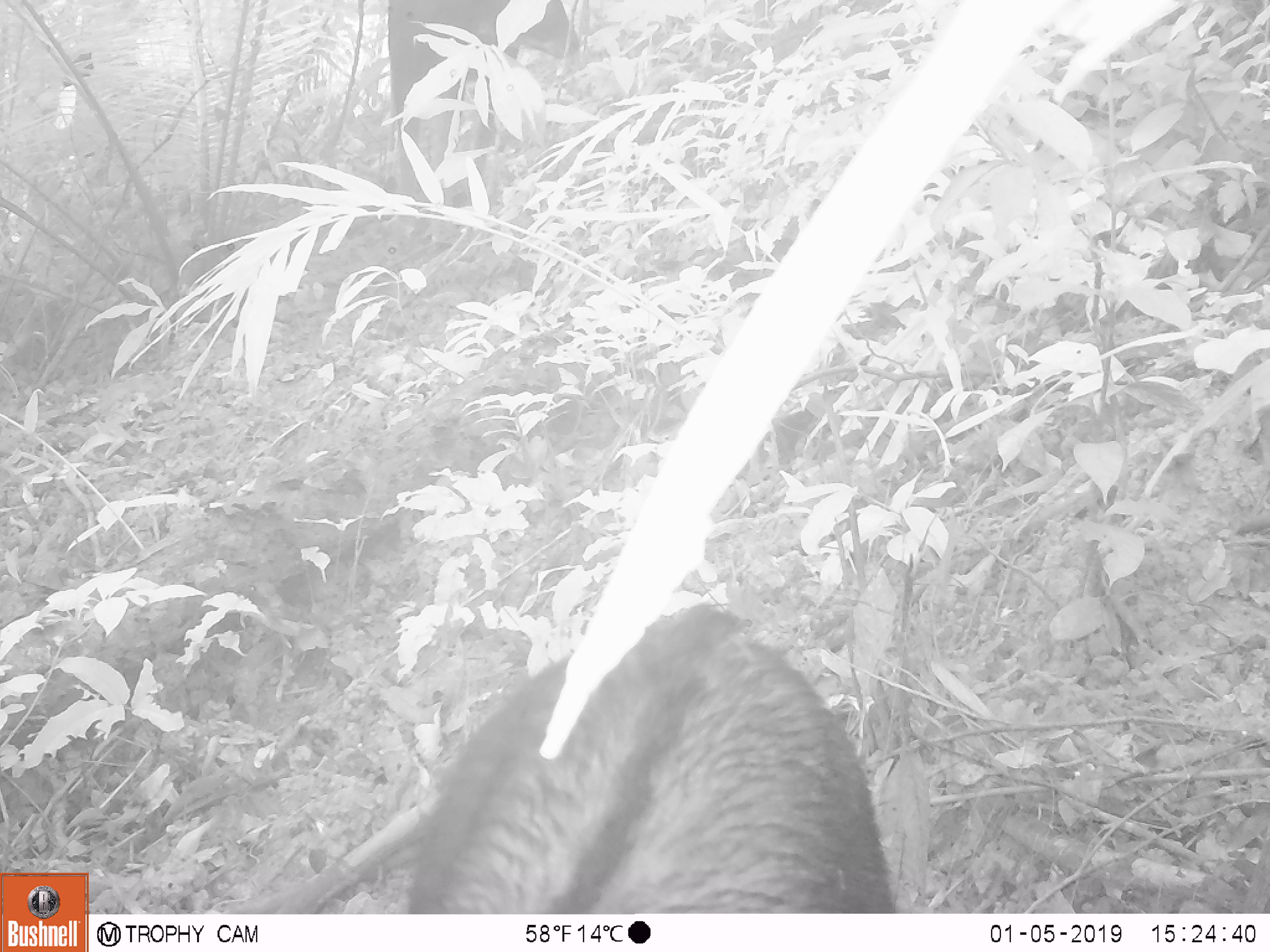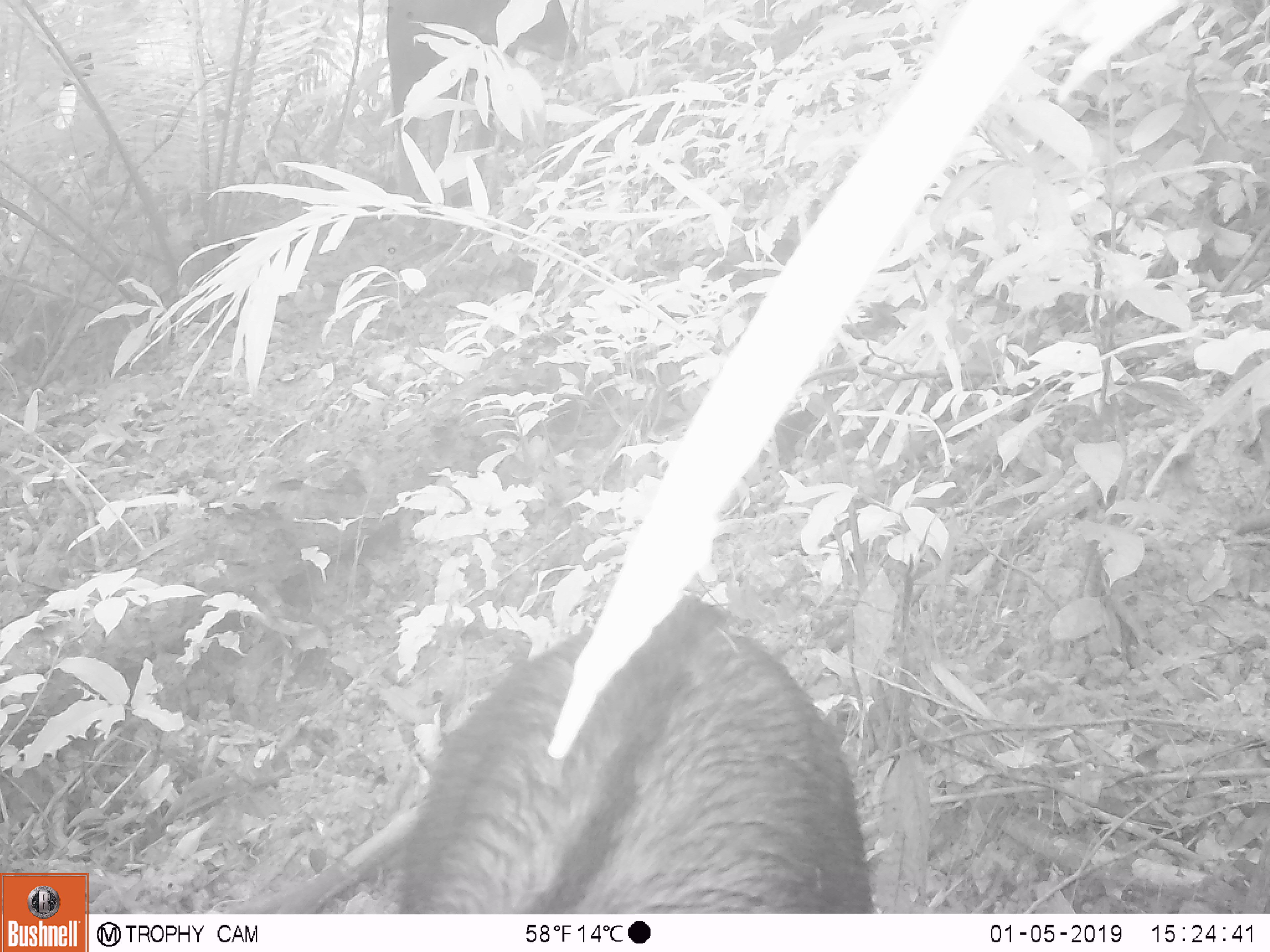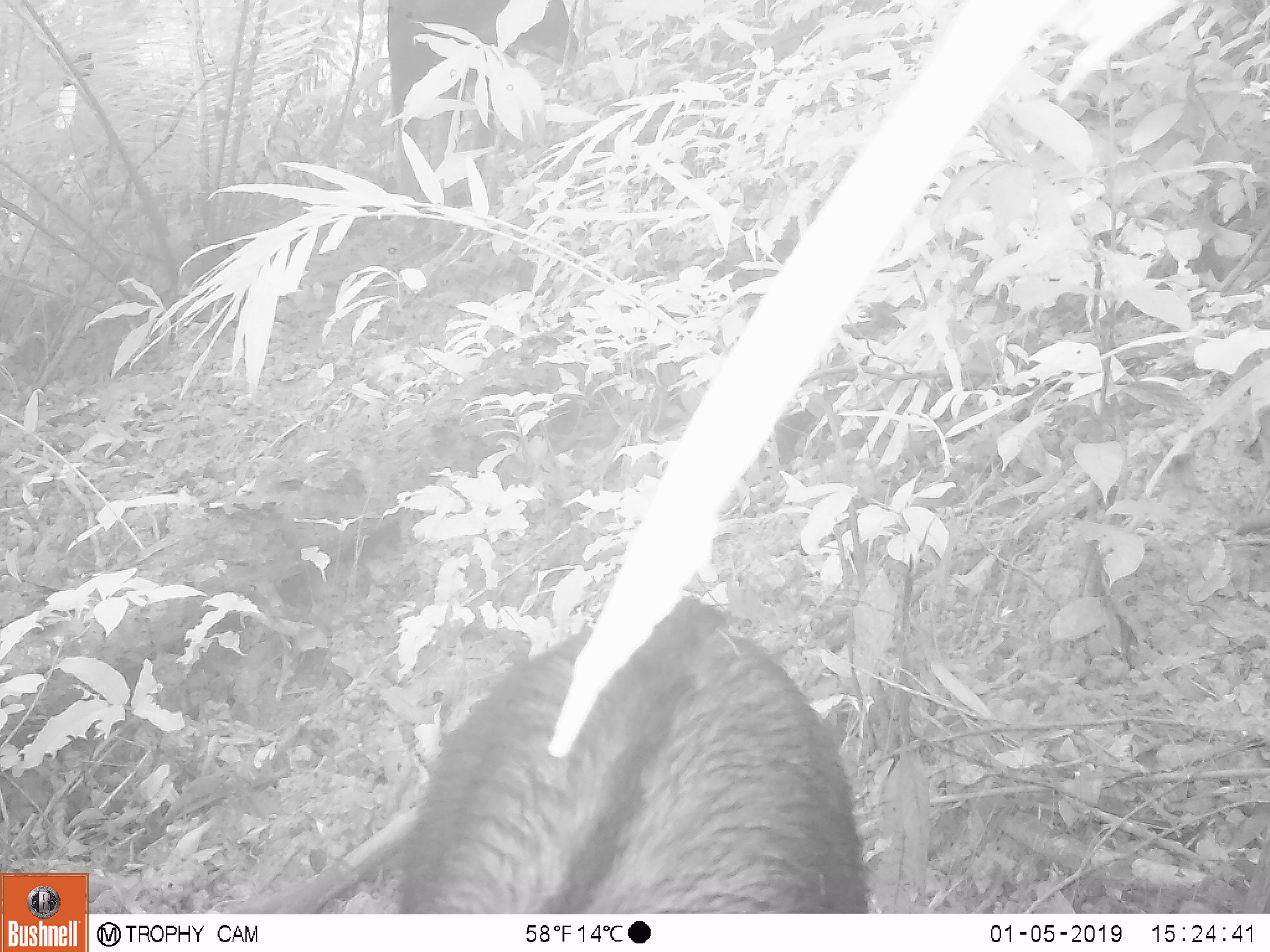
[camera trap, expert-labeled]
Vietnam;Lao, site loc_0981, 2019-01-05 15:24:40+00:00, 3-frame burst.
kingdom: Animalia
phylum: Chordata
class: Mammalia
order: Artiodactyla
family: Bovidae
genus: Capricornis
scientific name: Capricornis sumatraensis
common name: chinese serow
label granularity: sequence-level